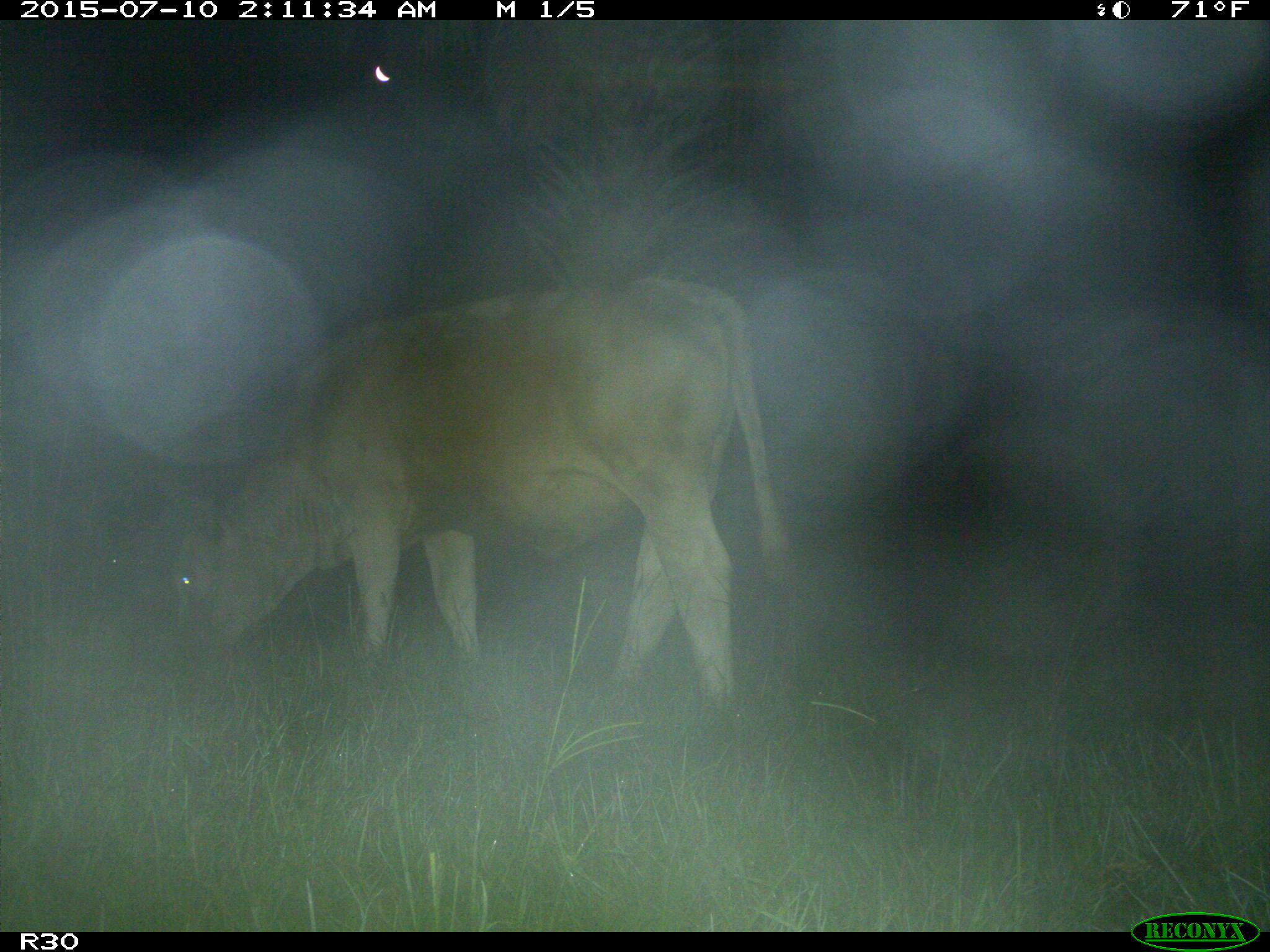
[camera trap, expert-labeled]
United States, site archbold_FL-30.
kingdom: Animalia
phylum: Chordata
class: Mammalia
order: Artiodactyla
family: Bovidae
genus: Bos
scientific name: Bos taurus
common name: domestic cow